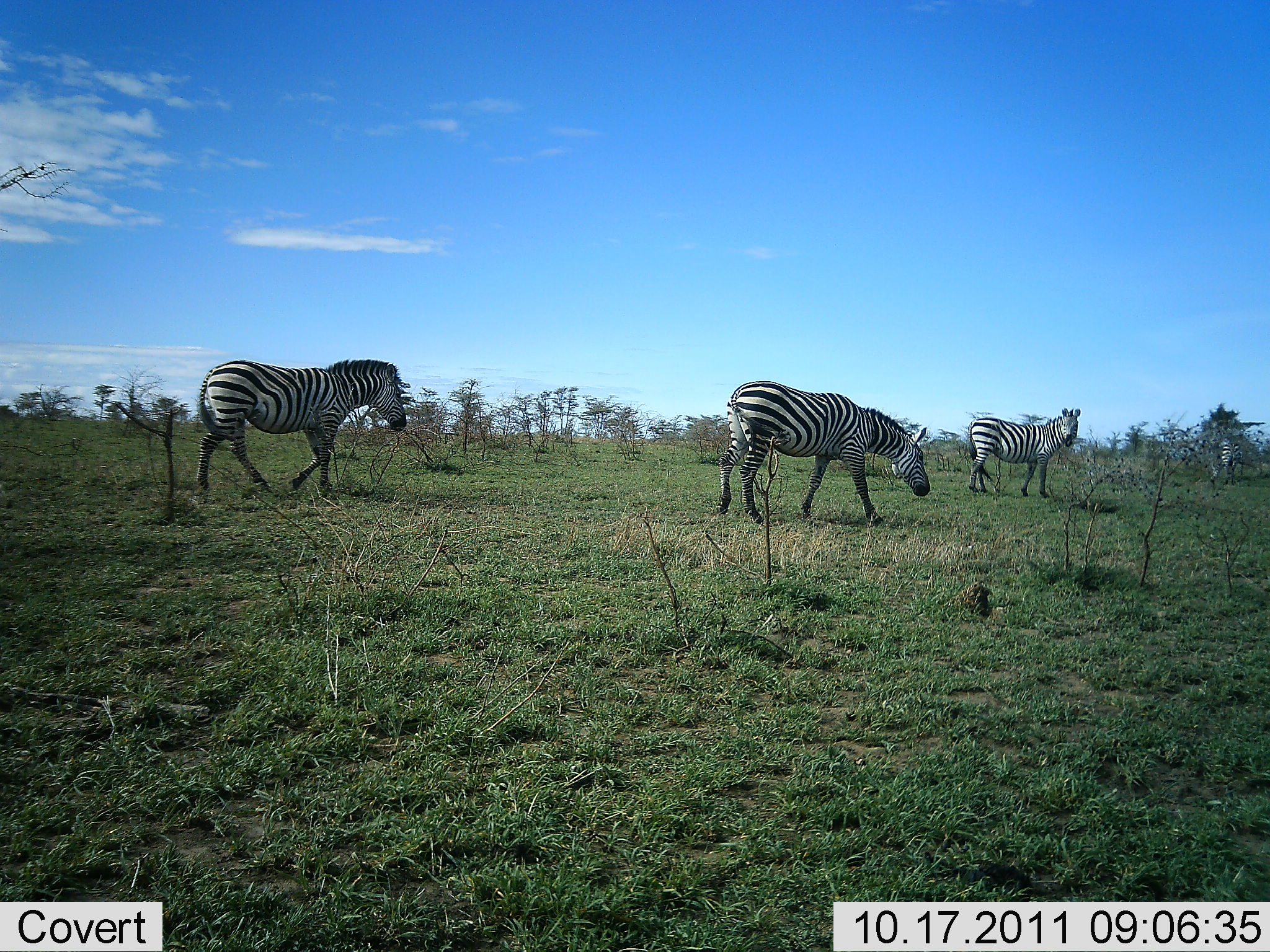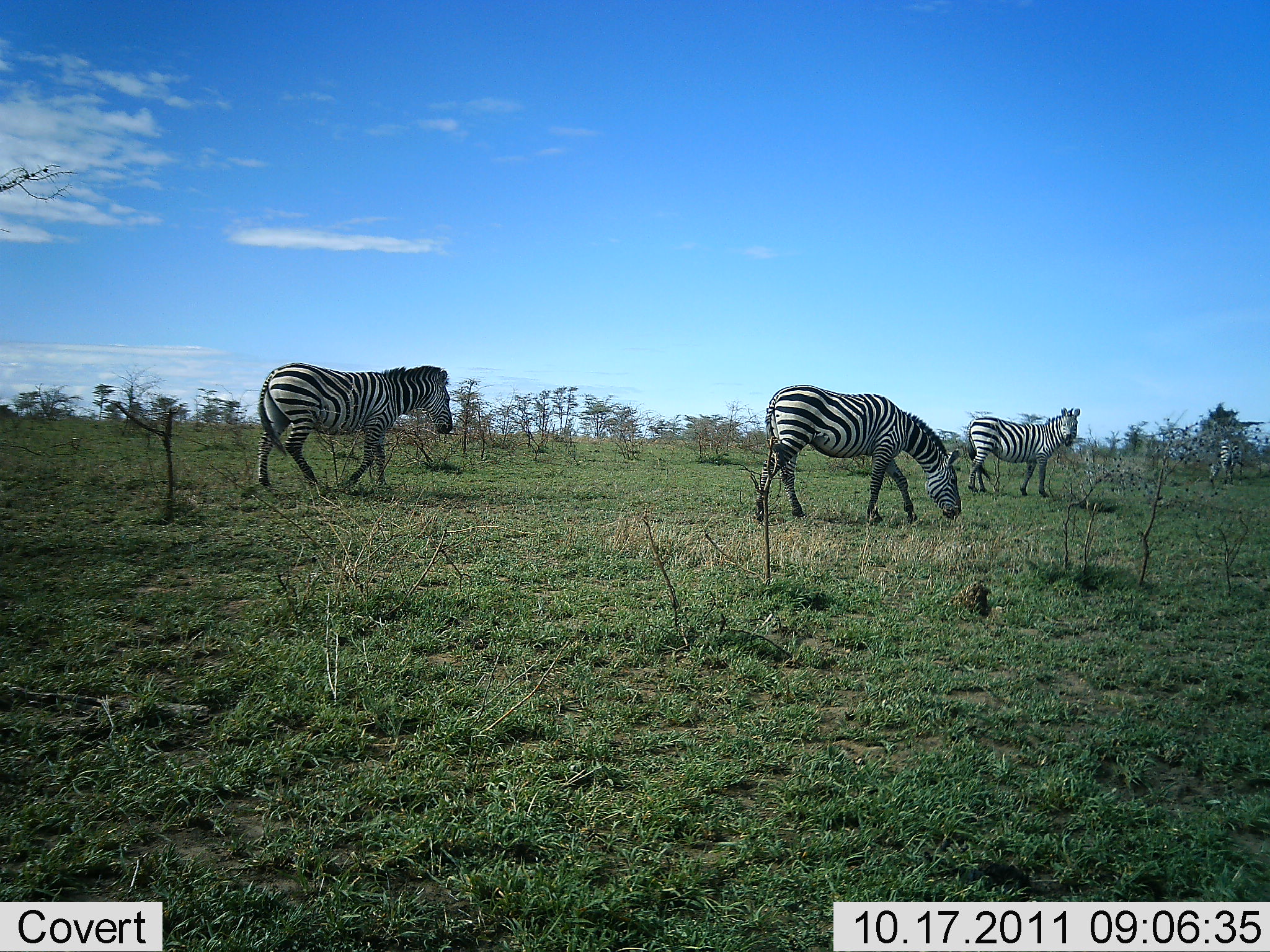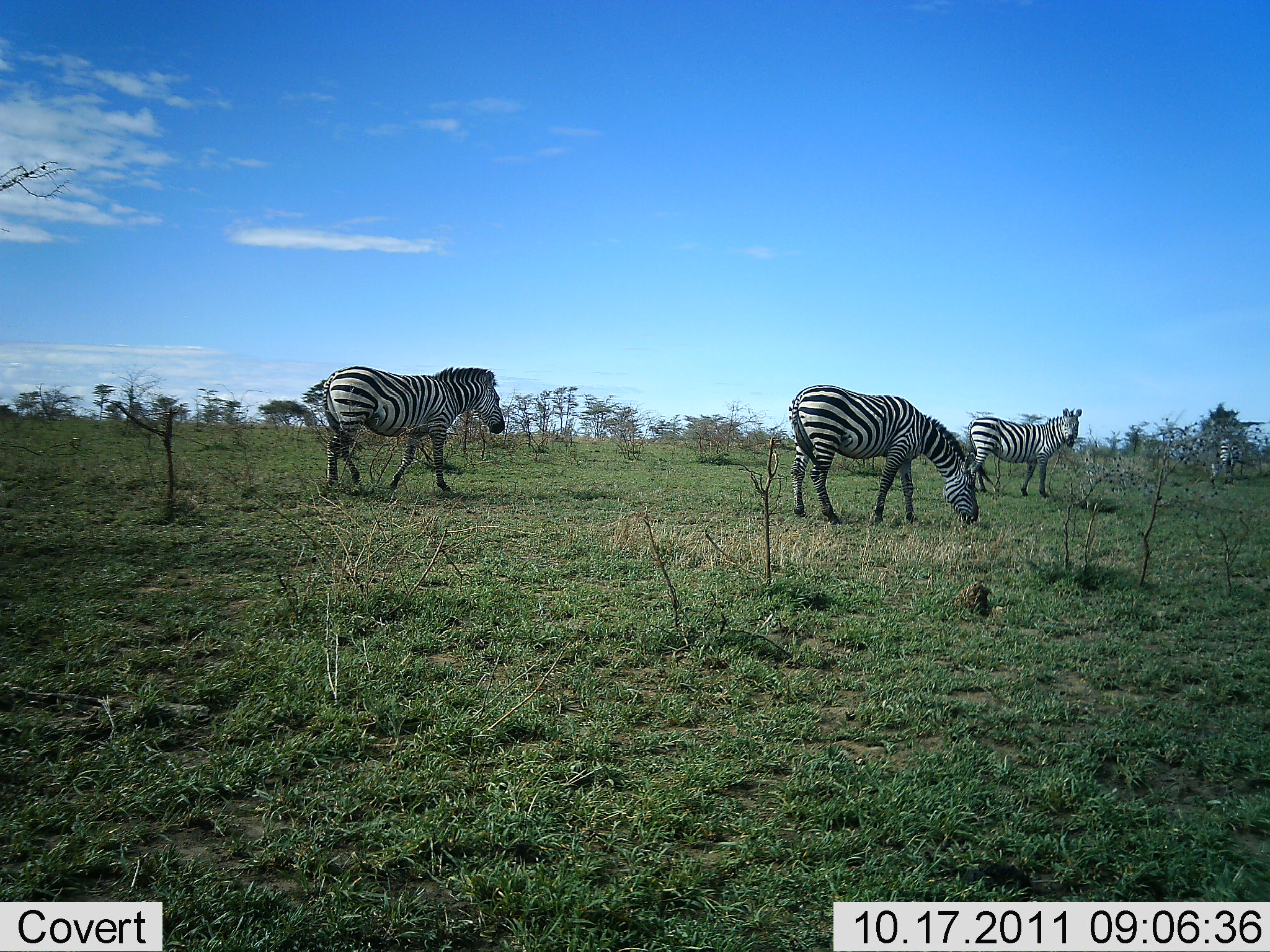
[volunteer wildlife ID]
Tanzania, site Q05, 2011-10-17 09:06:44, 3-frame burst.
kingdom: Animalia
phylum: Chordata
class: Mammalia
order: Perissodactyla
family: Equidae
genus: Equus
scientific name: Equus quagga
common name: plains zebra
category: zebra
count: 3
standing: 50%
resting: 0%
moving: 83%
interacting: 0%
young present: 0%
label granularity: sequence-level